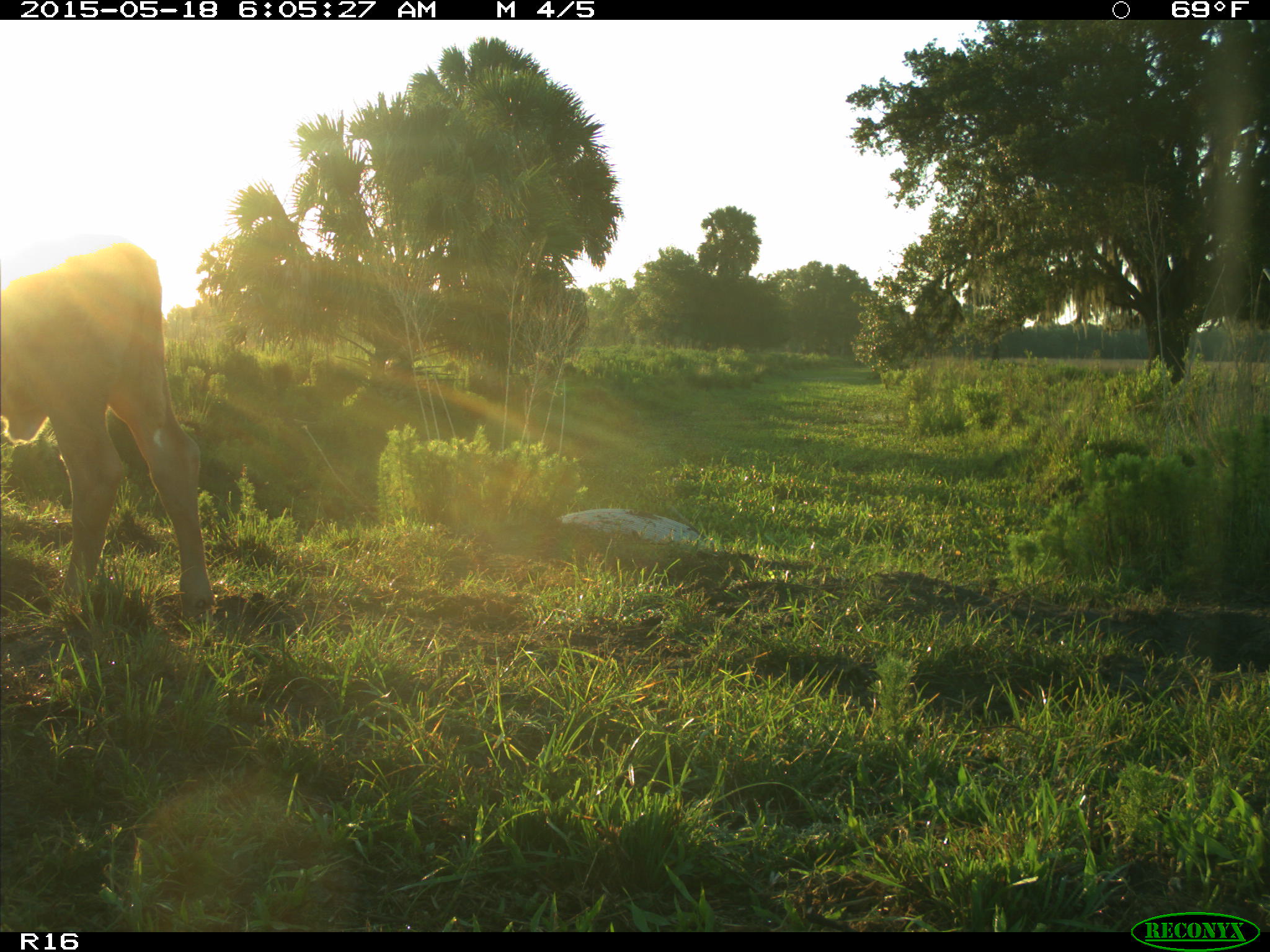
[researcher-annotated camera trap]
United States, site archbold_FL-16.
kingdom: Animalia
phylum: Chordata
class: Mammalia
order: Artiodactyla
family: Bovidae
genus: Bos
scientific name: Bos taurus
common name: domestic cow